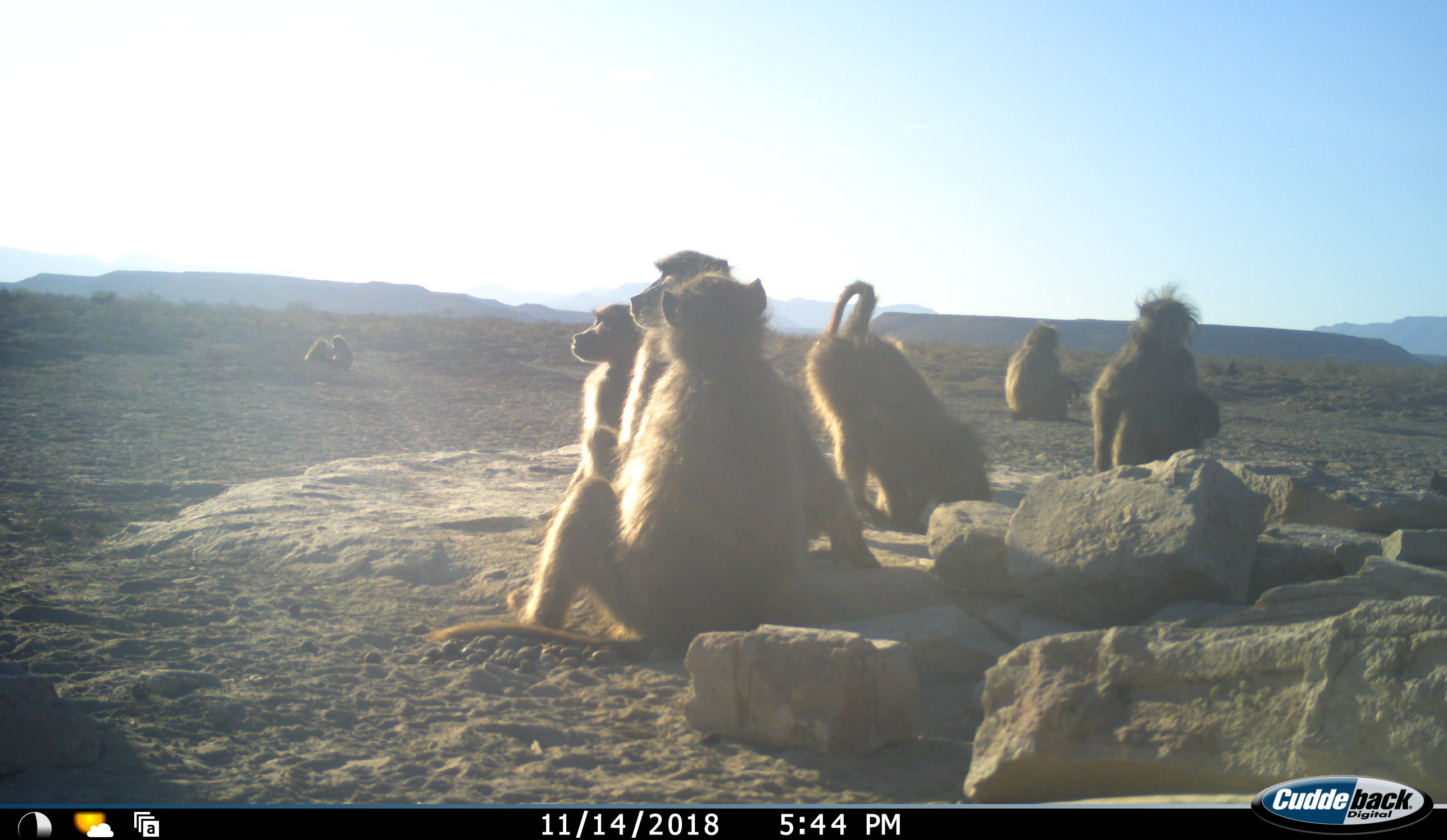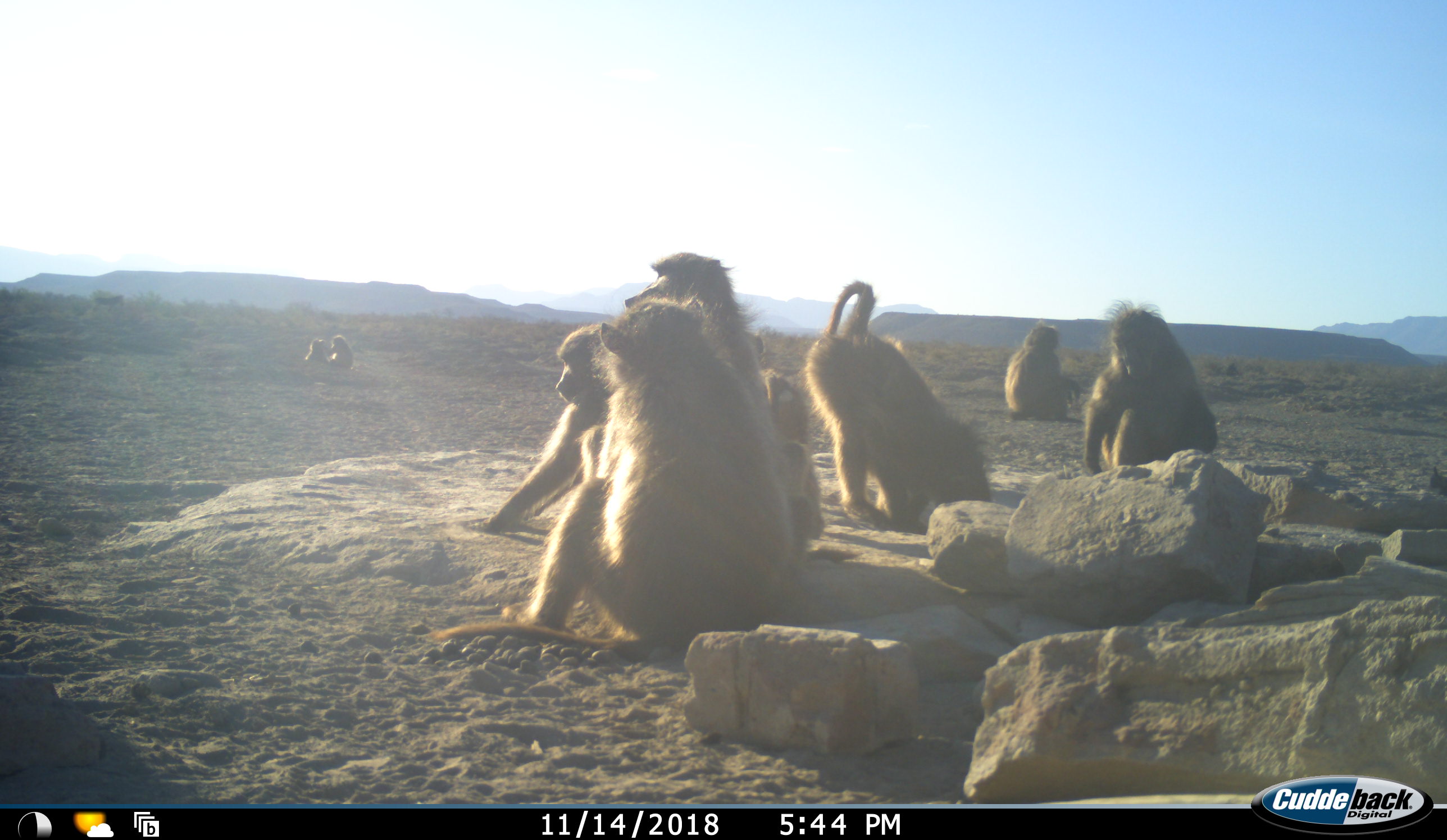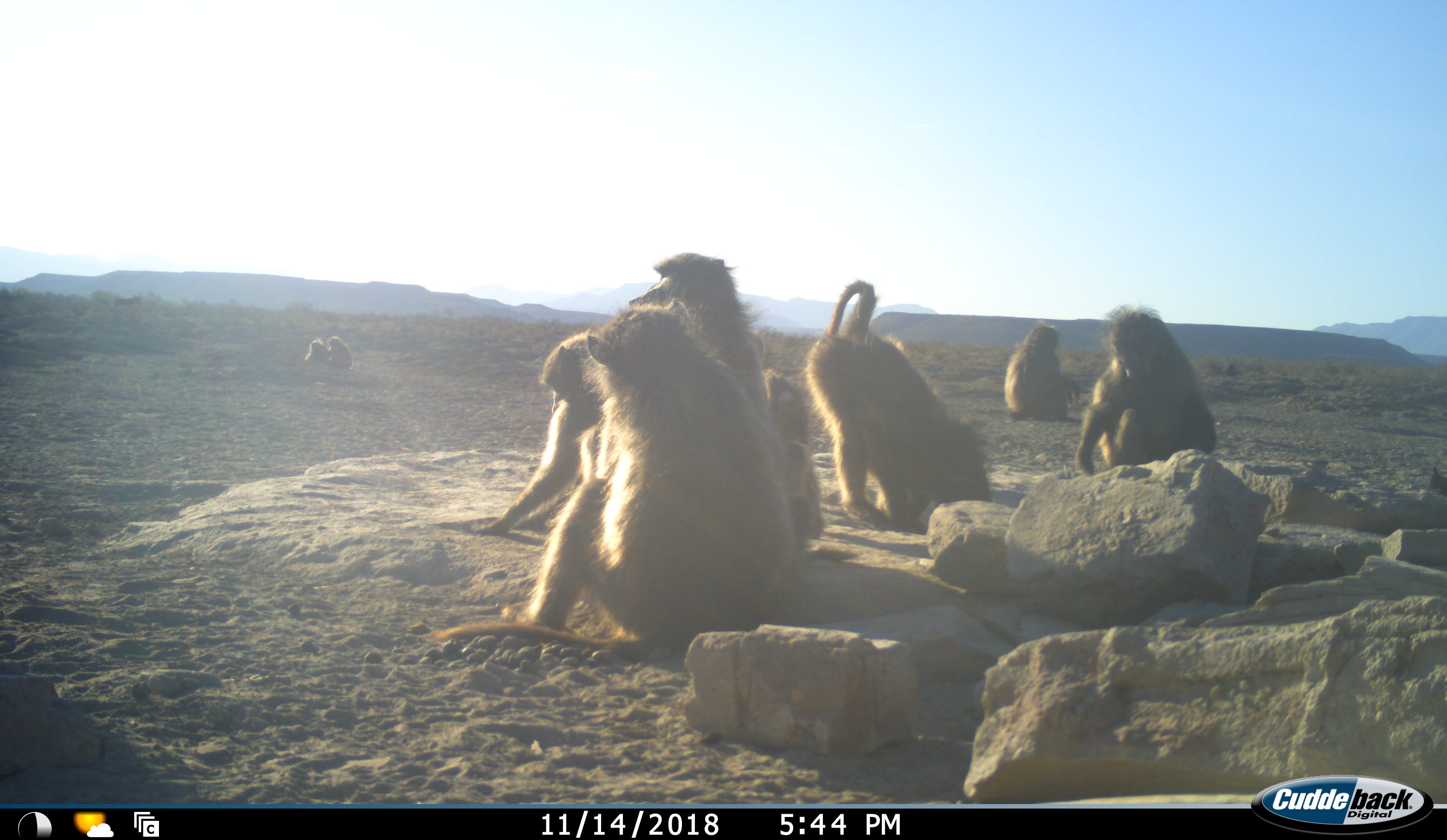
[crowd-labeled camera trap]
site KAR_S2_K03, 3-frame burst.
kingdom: Animalia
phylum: Chordata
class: Mammalia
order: Primates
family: Cercopithecidae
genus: Papio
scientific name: Papio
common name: baboon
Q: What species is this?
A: Baboon (Papio).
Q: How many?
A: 9.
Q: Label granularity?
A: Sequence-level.